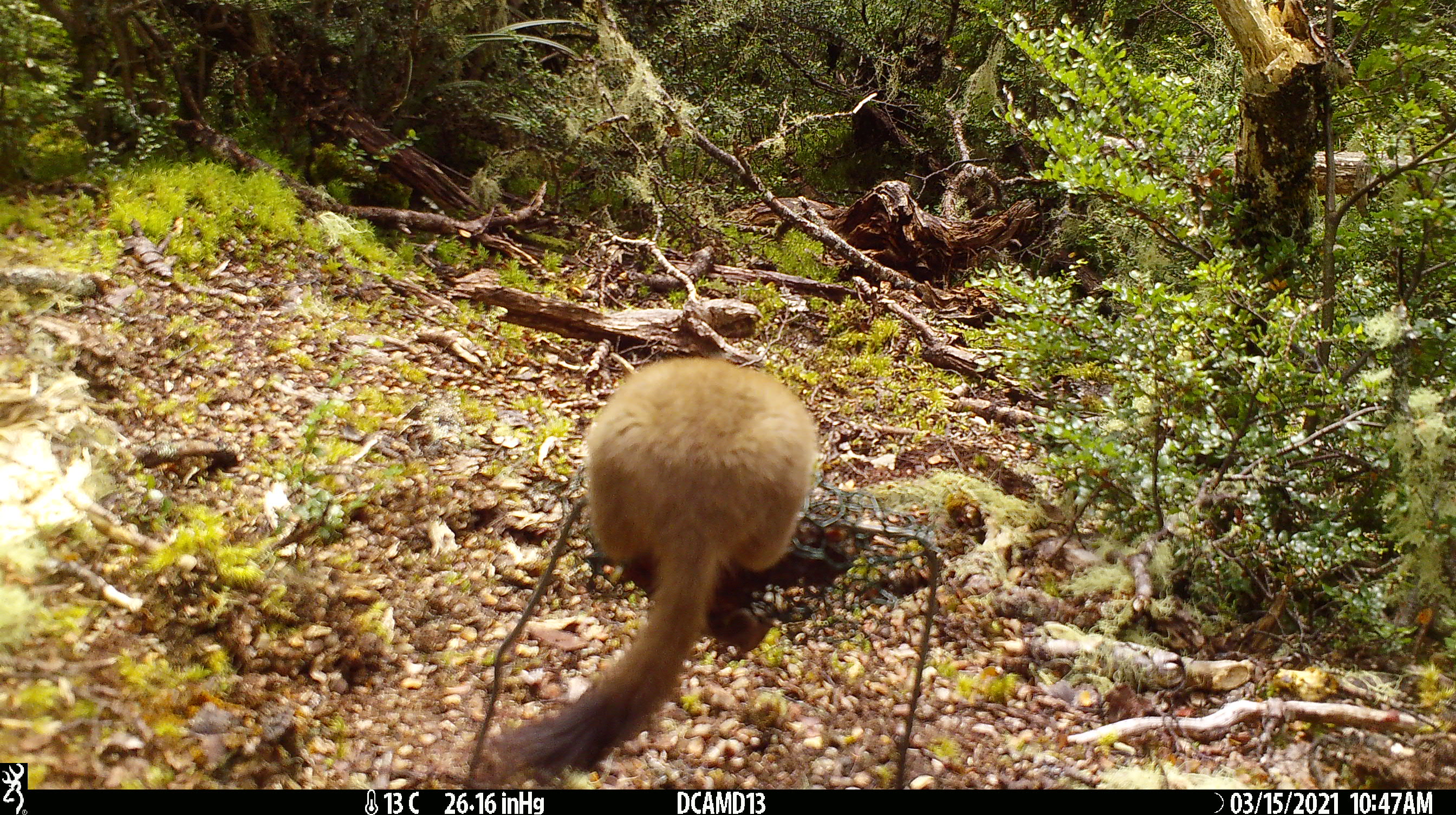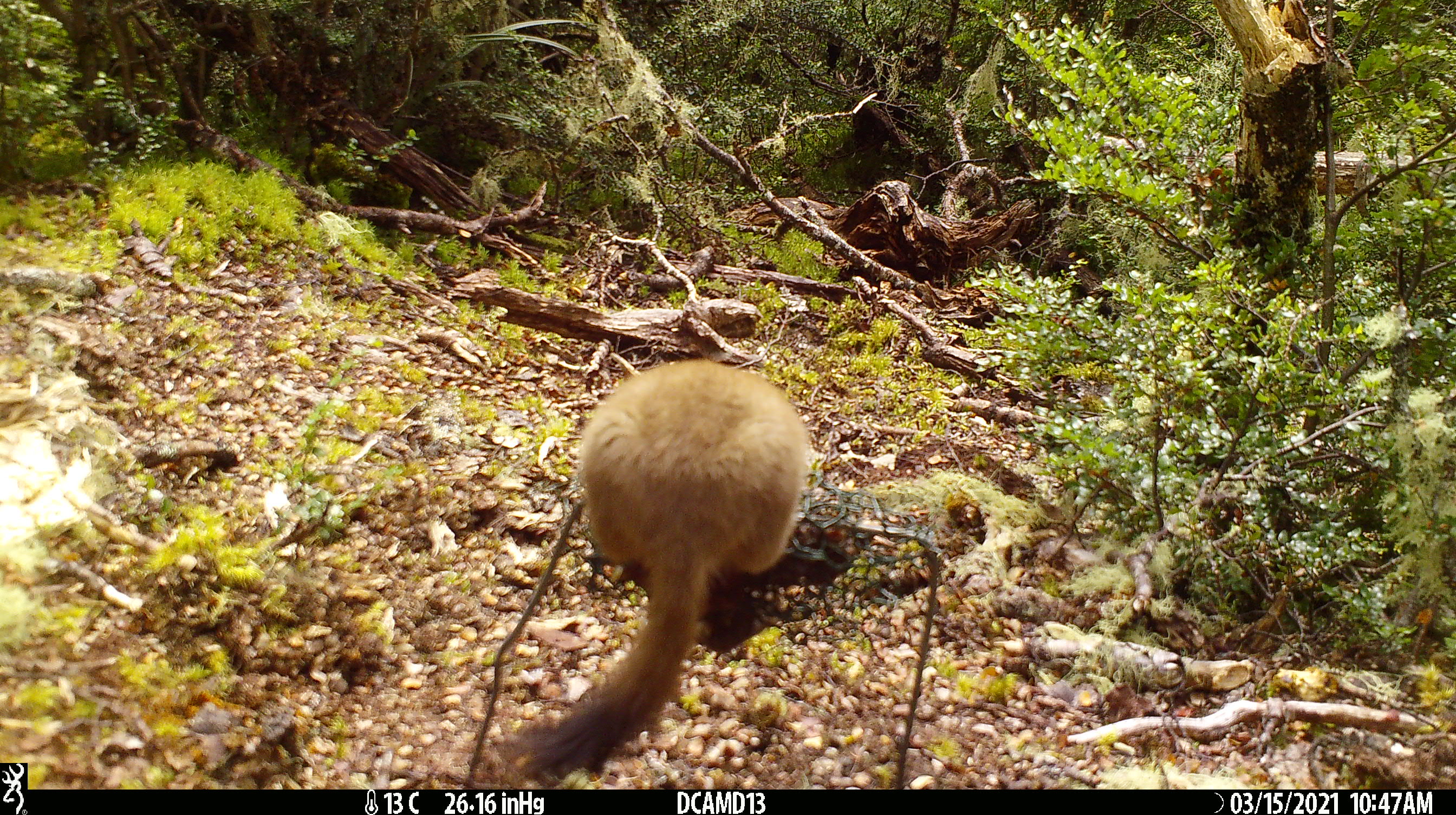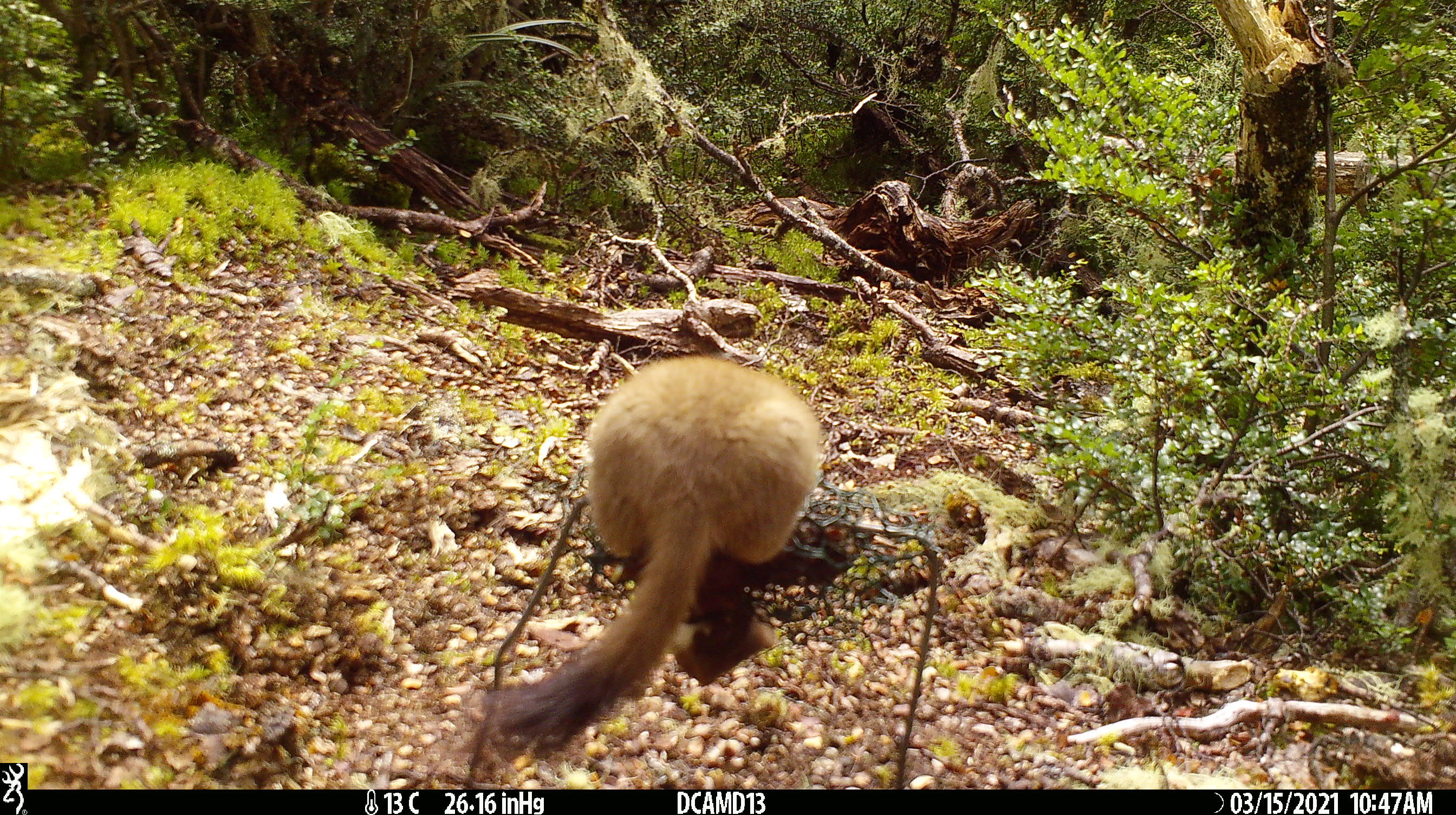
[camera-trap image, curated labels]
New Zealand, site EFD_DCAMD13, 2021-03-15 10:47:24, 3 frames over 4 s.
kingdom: Animalia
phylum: Chordata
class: Mammalia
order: Carnivora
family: Mustelidae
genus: Mustela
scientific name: Mustela erminea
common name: stoat